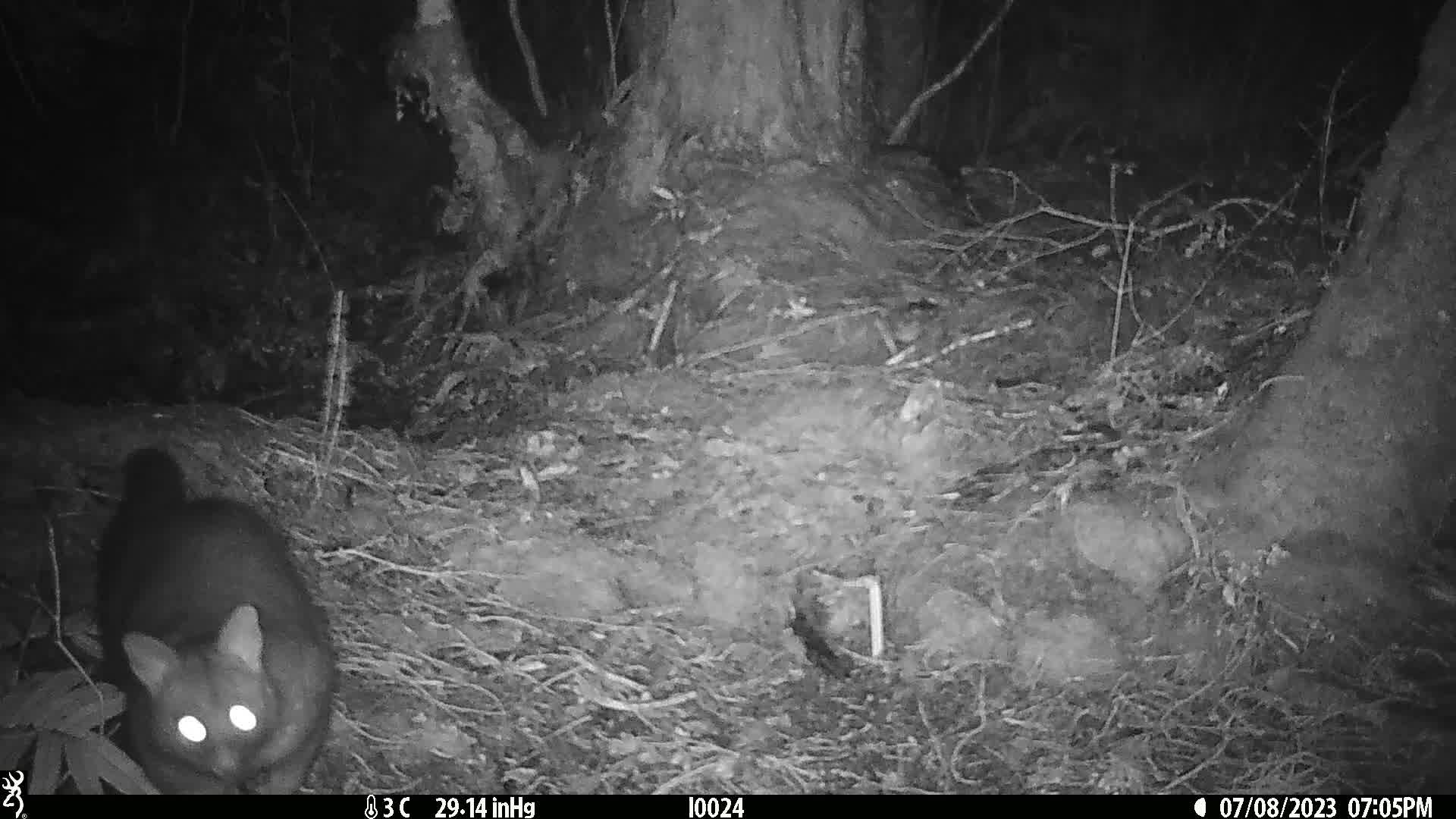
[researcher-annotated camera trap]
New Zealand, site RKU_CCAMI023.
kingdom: Animalia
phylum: Chordata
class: Mammalia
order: Diprotodontia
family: Phalangeridae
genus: Trichosurus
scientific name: Trichosurus vulpecula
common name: common brushtail possum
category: possum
Possum (common brushtail possum) (Trichosurus vulpecula).